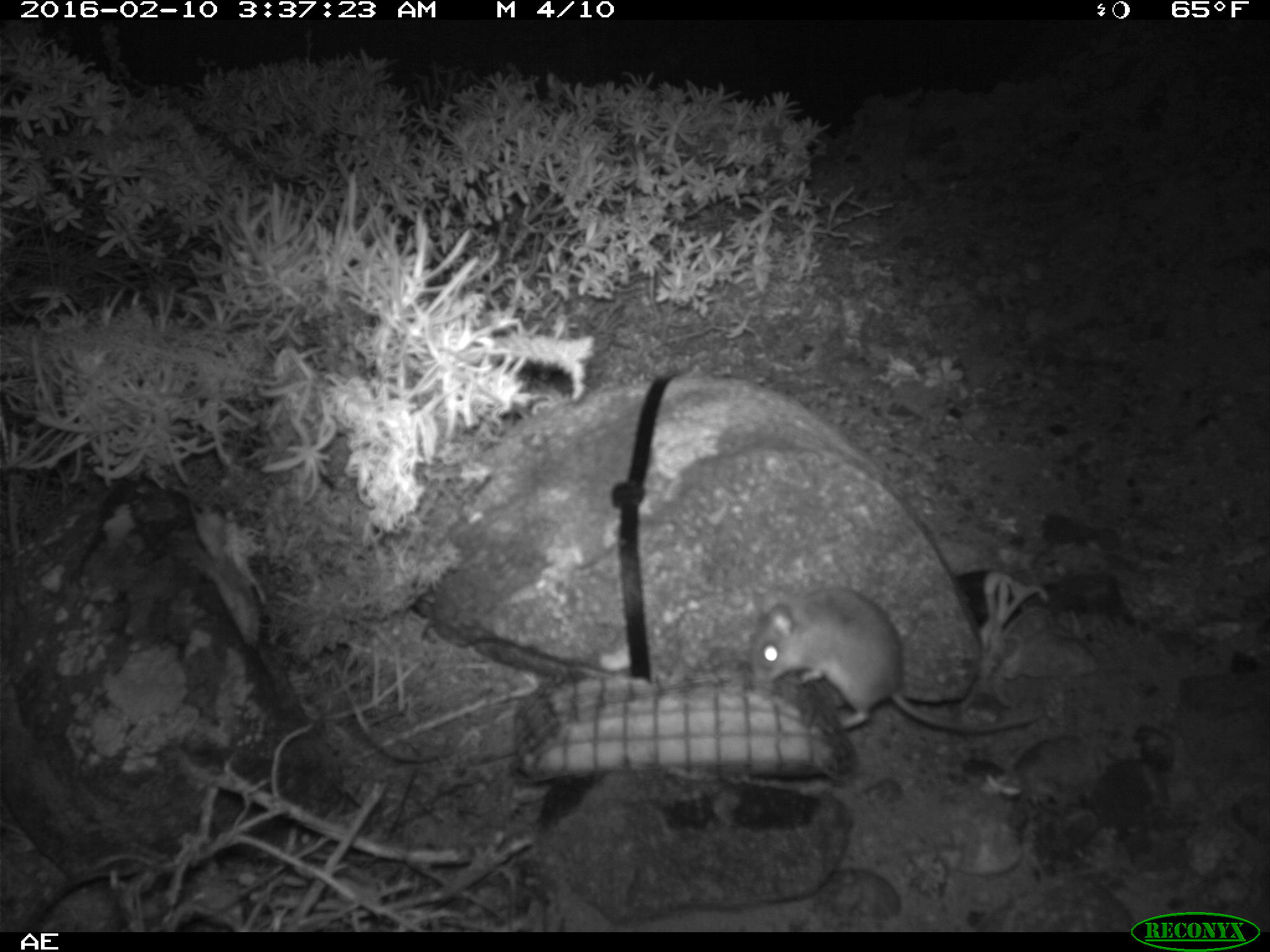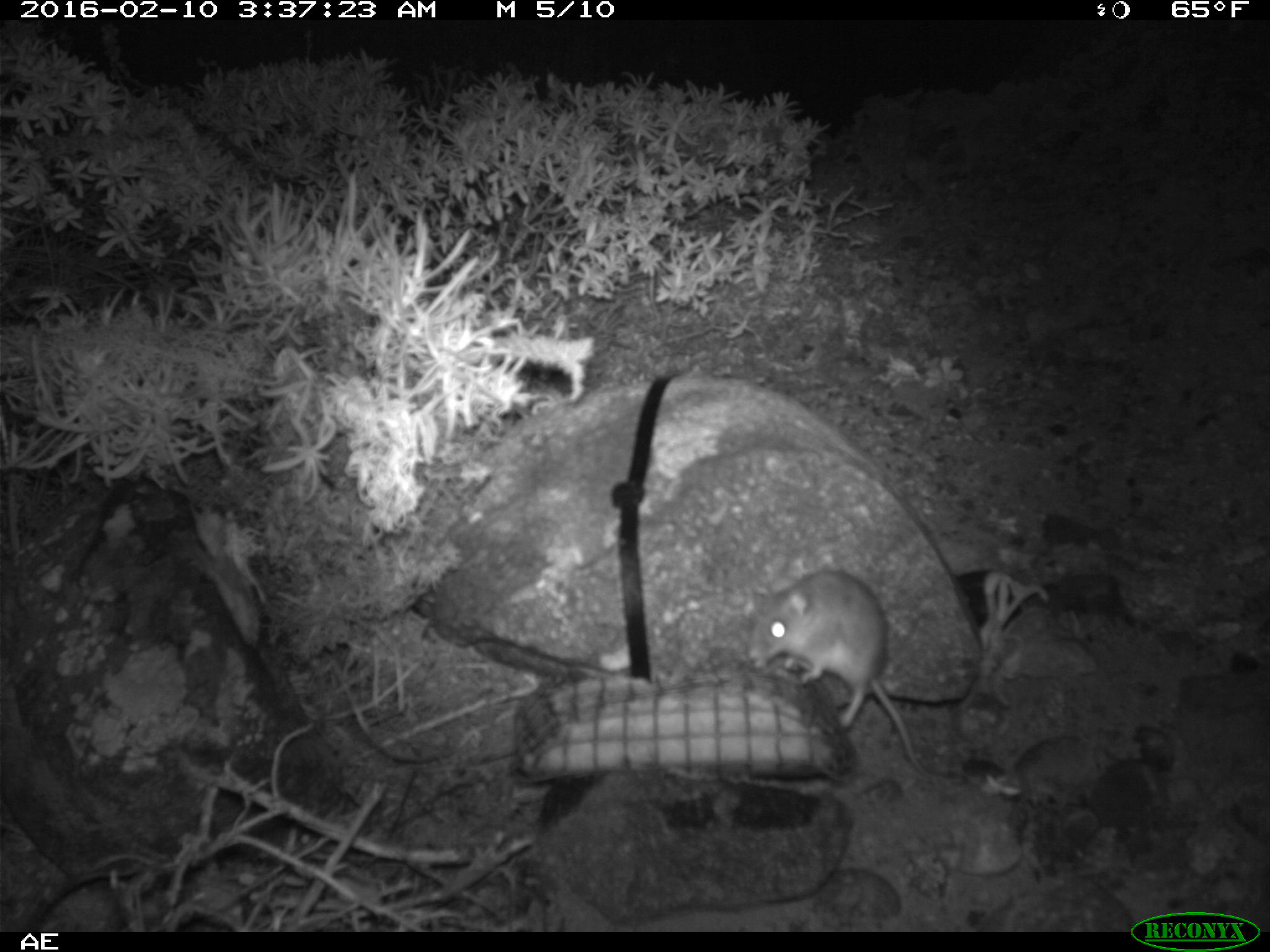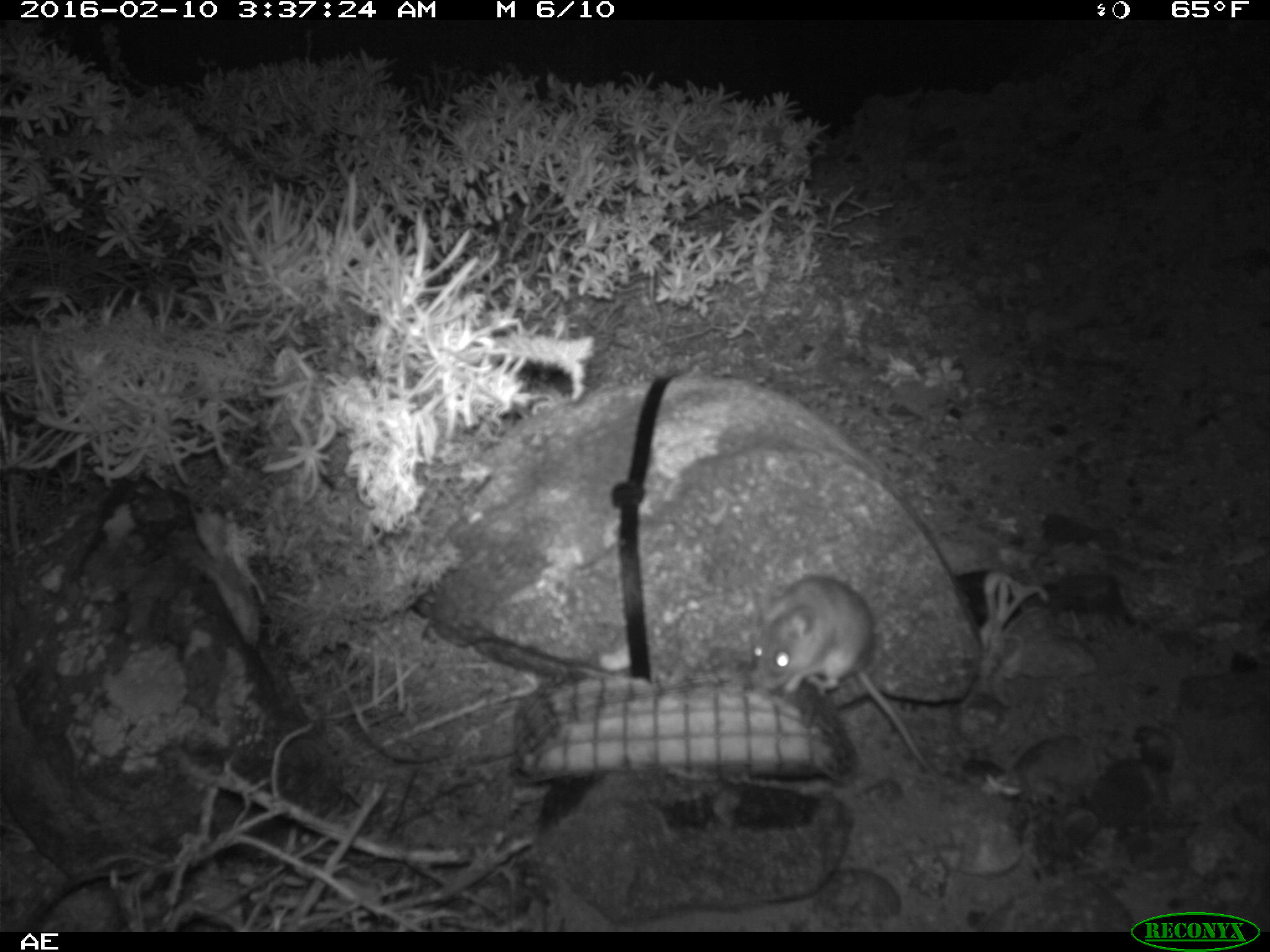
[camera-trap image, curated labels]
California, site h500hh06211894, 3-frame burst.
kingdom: Animalia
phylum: Chordata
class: Mammalia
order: Rodentia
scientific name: Rodentia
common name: rodent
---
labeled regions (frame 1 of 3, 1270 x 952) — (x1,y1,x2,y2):
rodent: (747,581,1041,736)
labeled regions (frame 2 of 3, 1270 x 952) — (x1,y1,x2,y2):
rodent: (745,568,933,779)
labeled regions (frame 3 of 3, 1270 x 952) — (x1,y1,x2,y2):
rodent: (750,575,939,775)